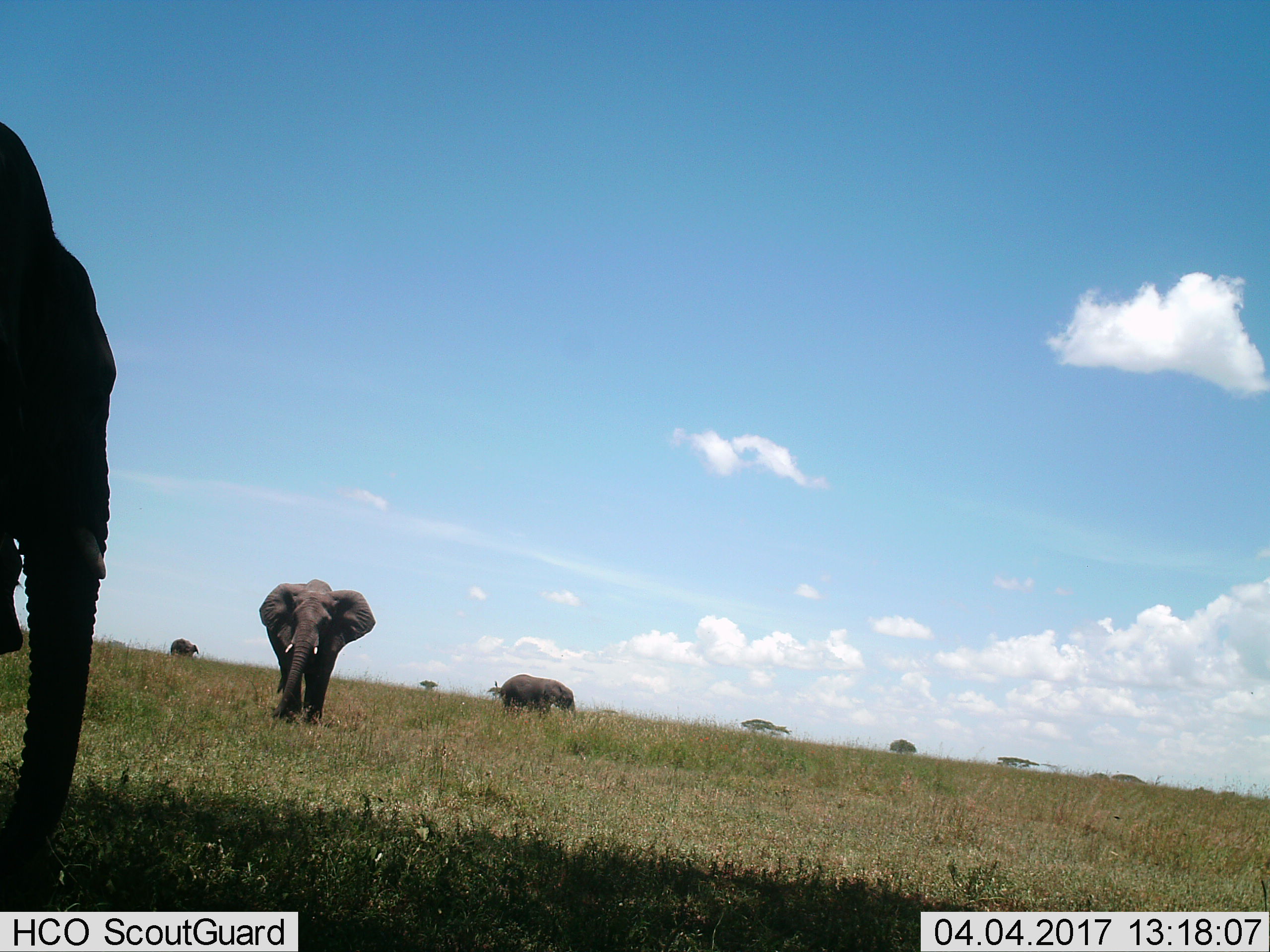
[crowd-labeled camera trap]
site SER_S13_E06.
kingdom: Animalia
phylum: Chordata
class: Mammalia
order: Proboscidea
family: Elephantidae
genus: Loxodonta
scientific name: Loxodonta africana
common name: african bush elephant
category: elephant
Elephant (african bush elephant) (Loxodonta africana), count 4. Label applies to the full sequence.